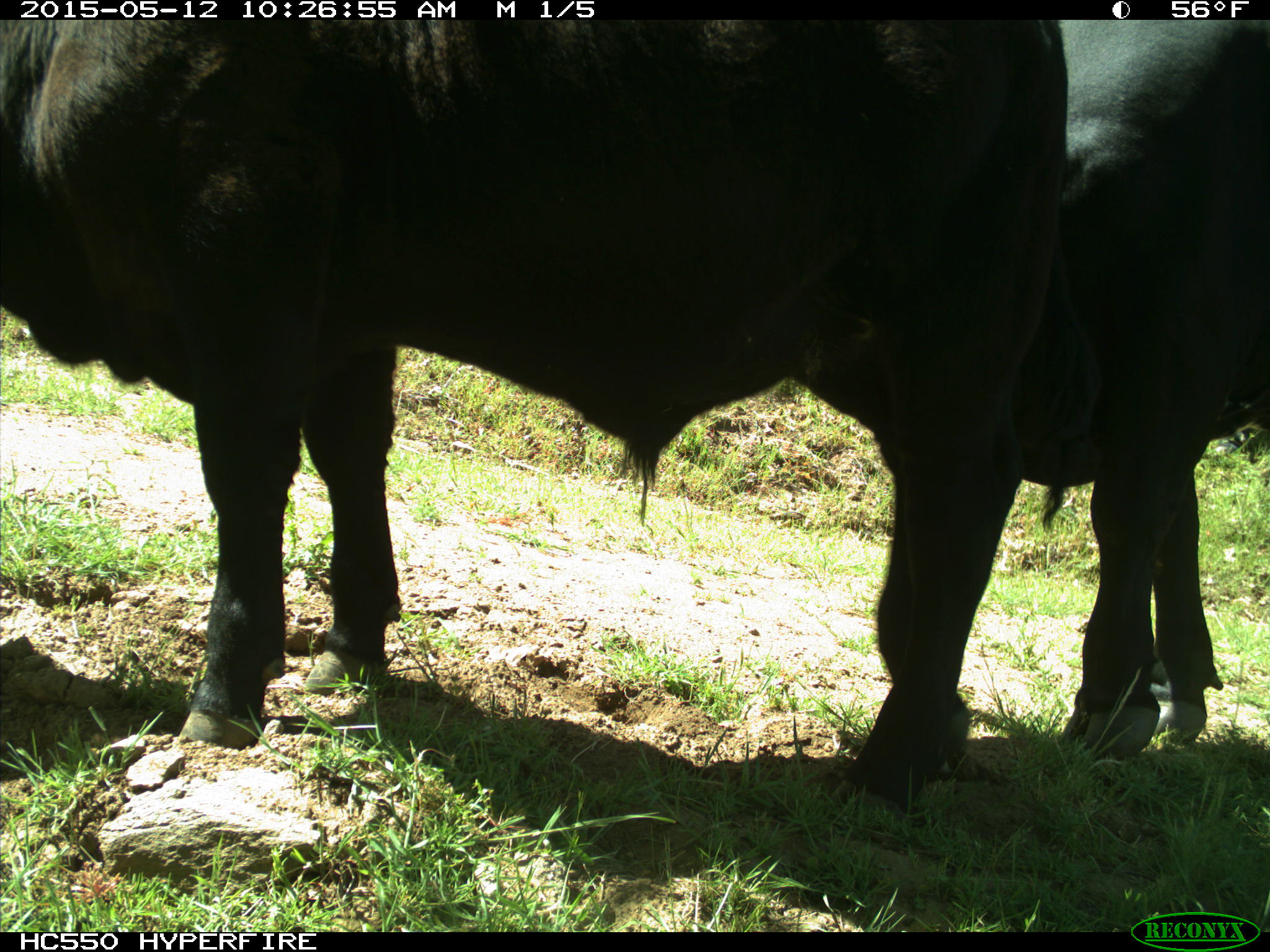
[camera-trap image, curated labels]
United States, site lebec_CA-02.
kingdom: Animalia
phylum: Chordata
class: Mammalia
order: Artiodactyla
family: Bovidae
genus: Bos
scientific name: Bos taurus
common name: domestic cow